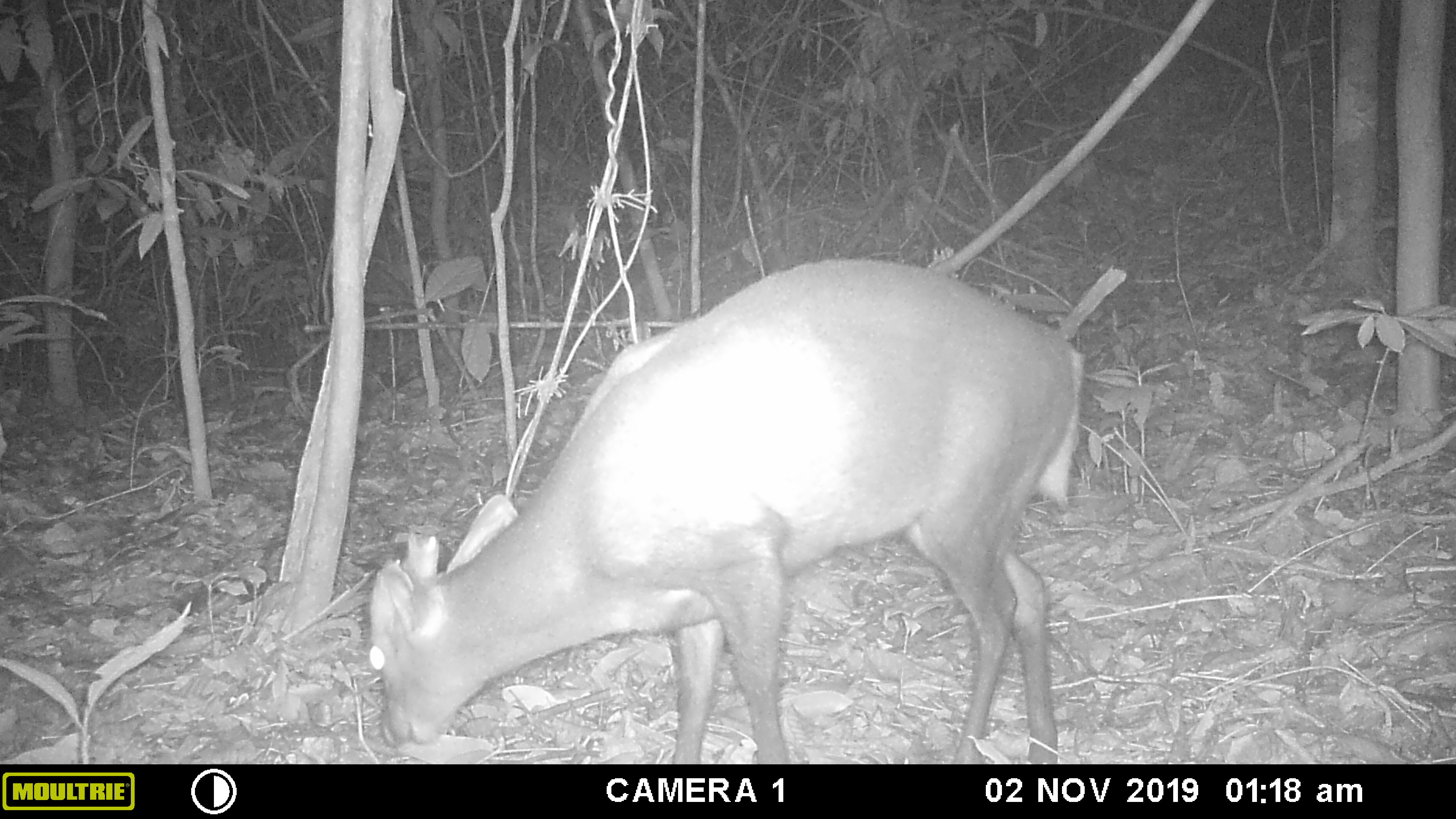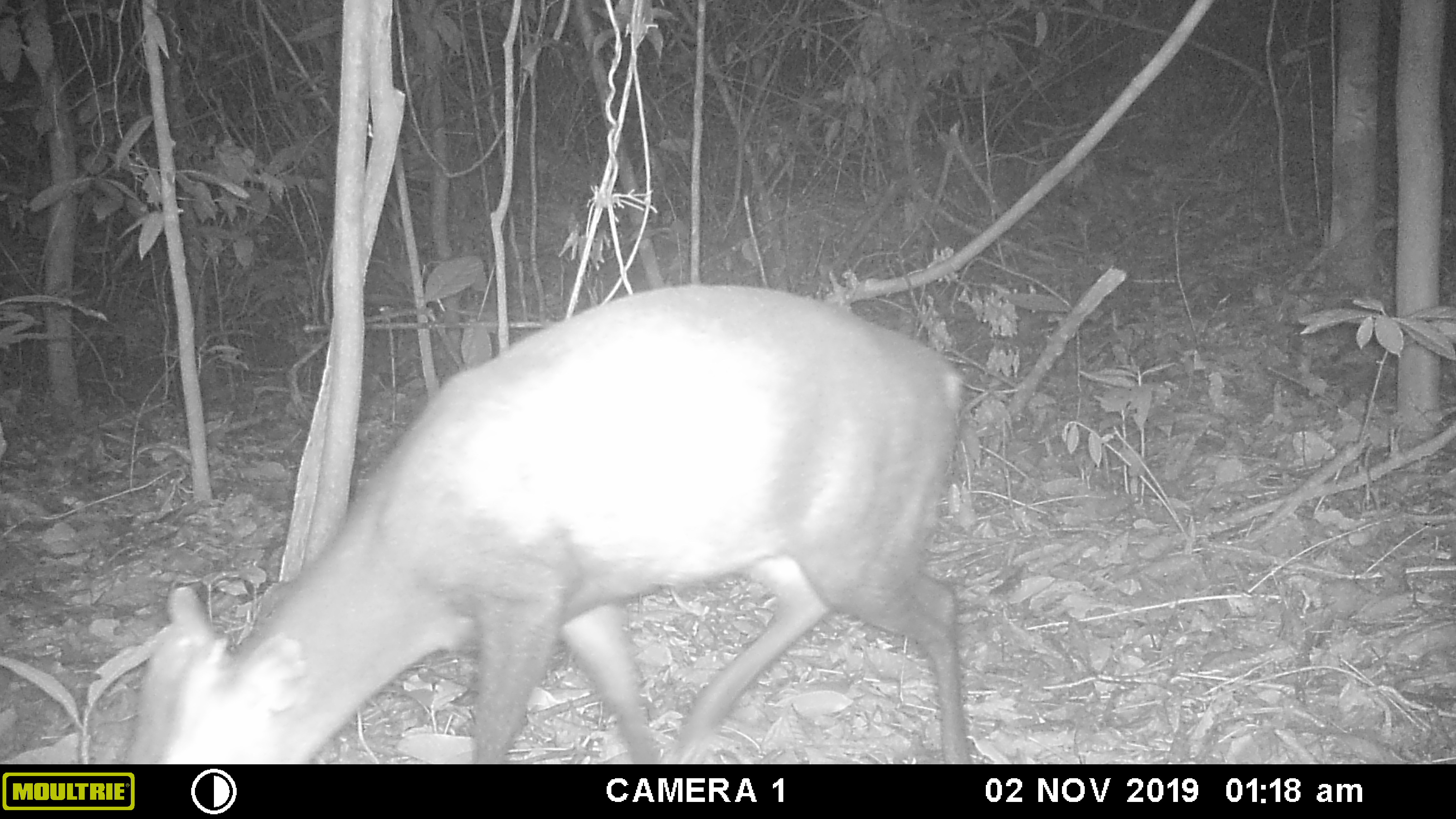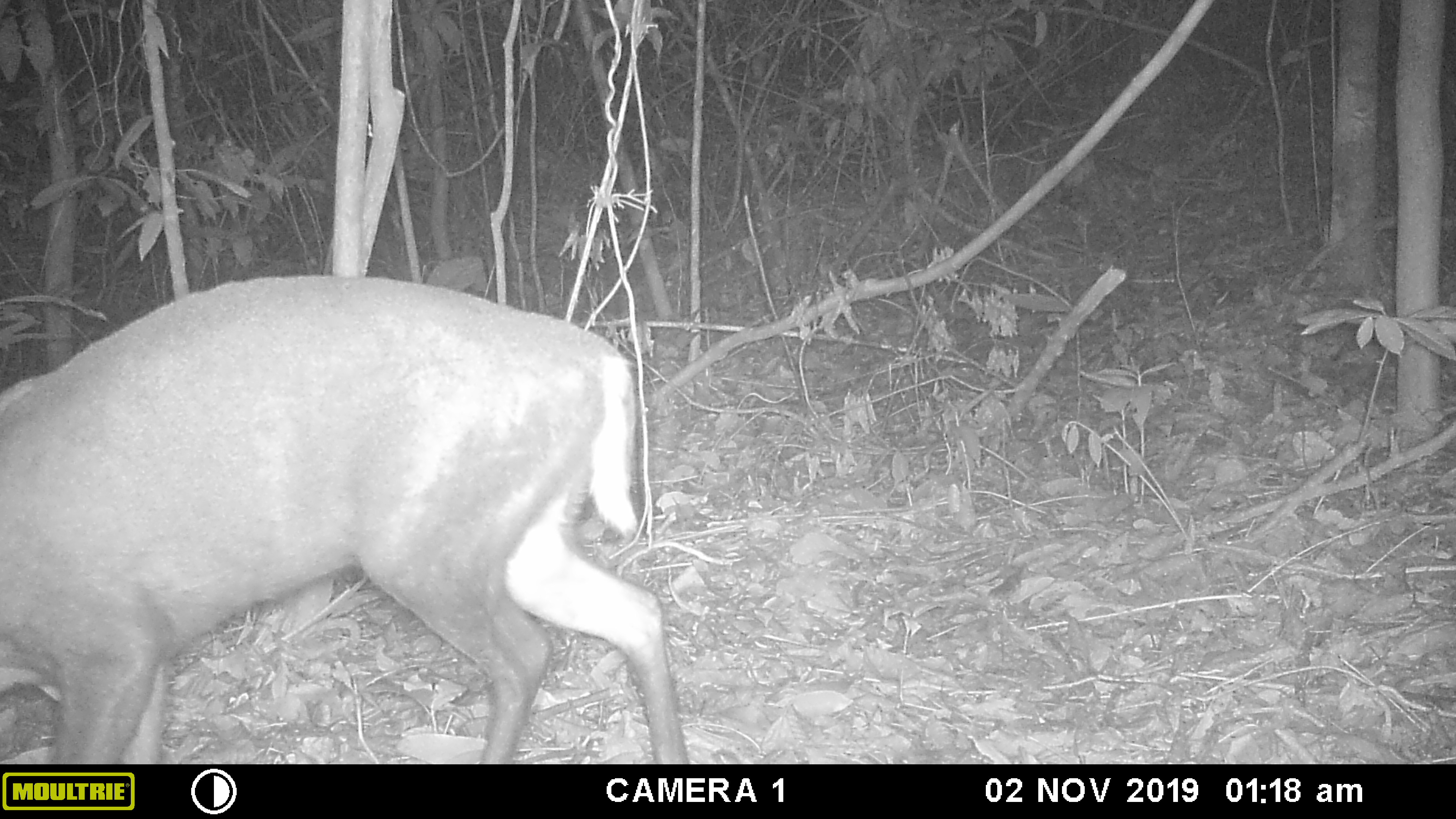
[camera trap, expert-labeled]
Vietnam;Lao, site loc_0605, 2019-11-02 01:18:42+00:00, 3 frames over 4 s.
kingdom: Animalia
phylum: Chordata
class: Mammalia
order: Artiodactyla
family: Cervidae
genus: Muntiacus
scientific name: Muntiacus rooseveltorum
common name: roosevelt's muntjac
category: roosevelts muntjac group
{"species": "roosevelts muntjac group (roosevelt's muntjac) (Muntiacus rooseveltorum)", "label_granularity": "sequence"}